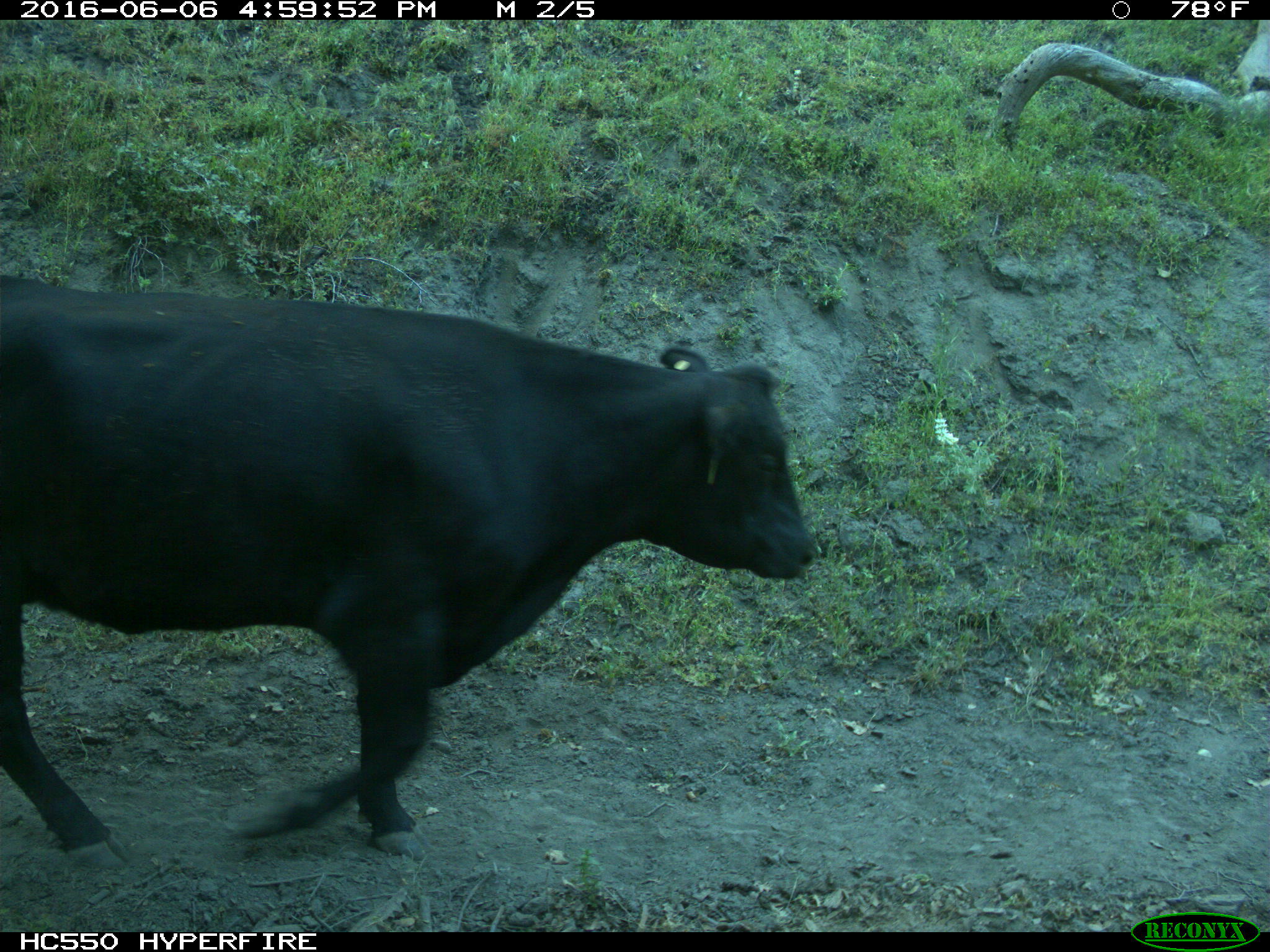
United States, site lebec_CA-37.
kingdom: Animalia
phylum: Chordata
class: Mammalia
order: Artiodactyla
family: Bovidae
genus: Bos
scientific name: Bos taurus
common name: domestic cow